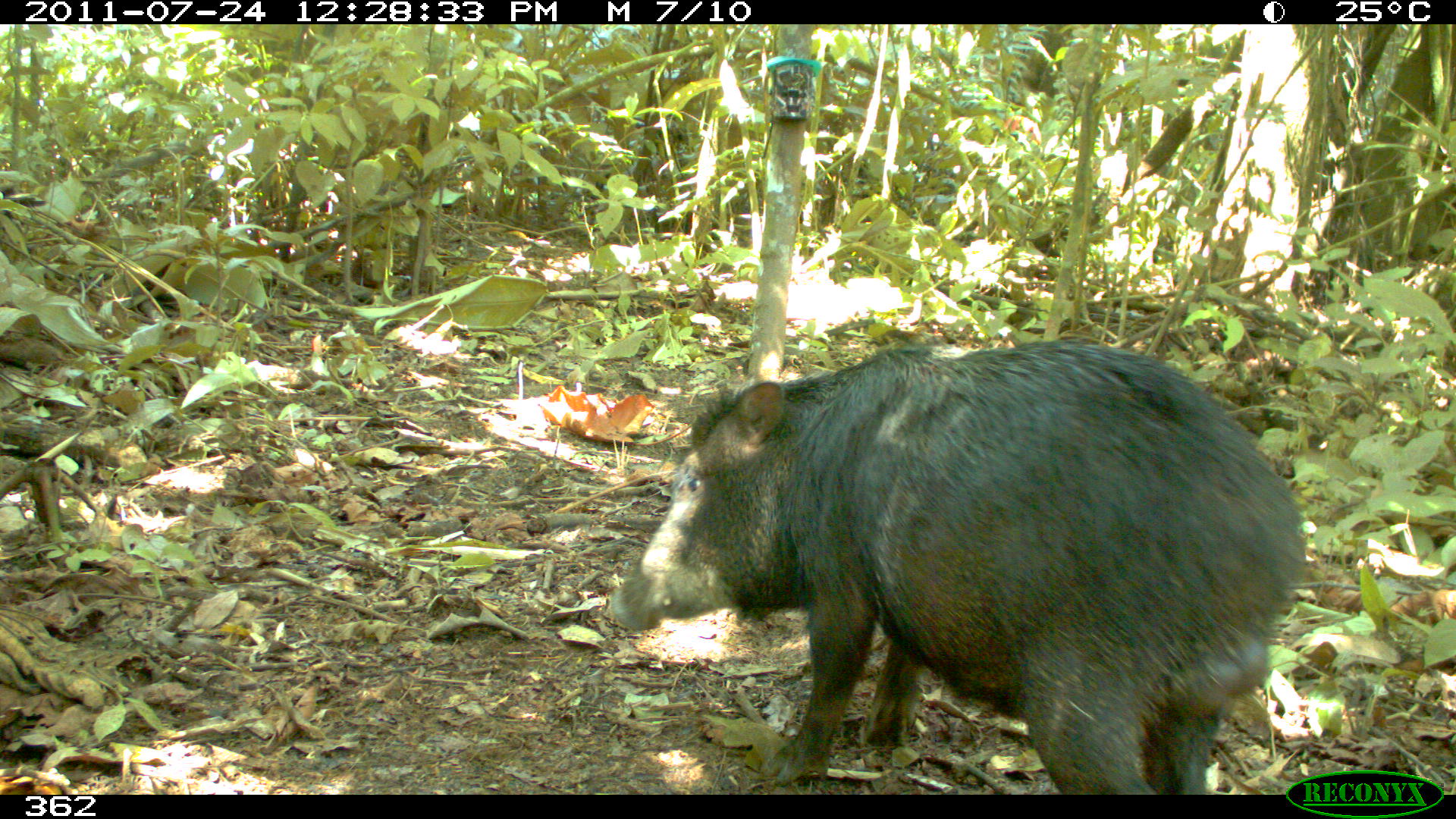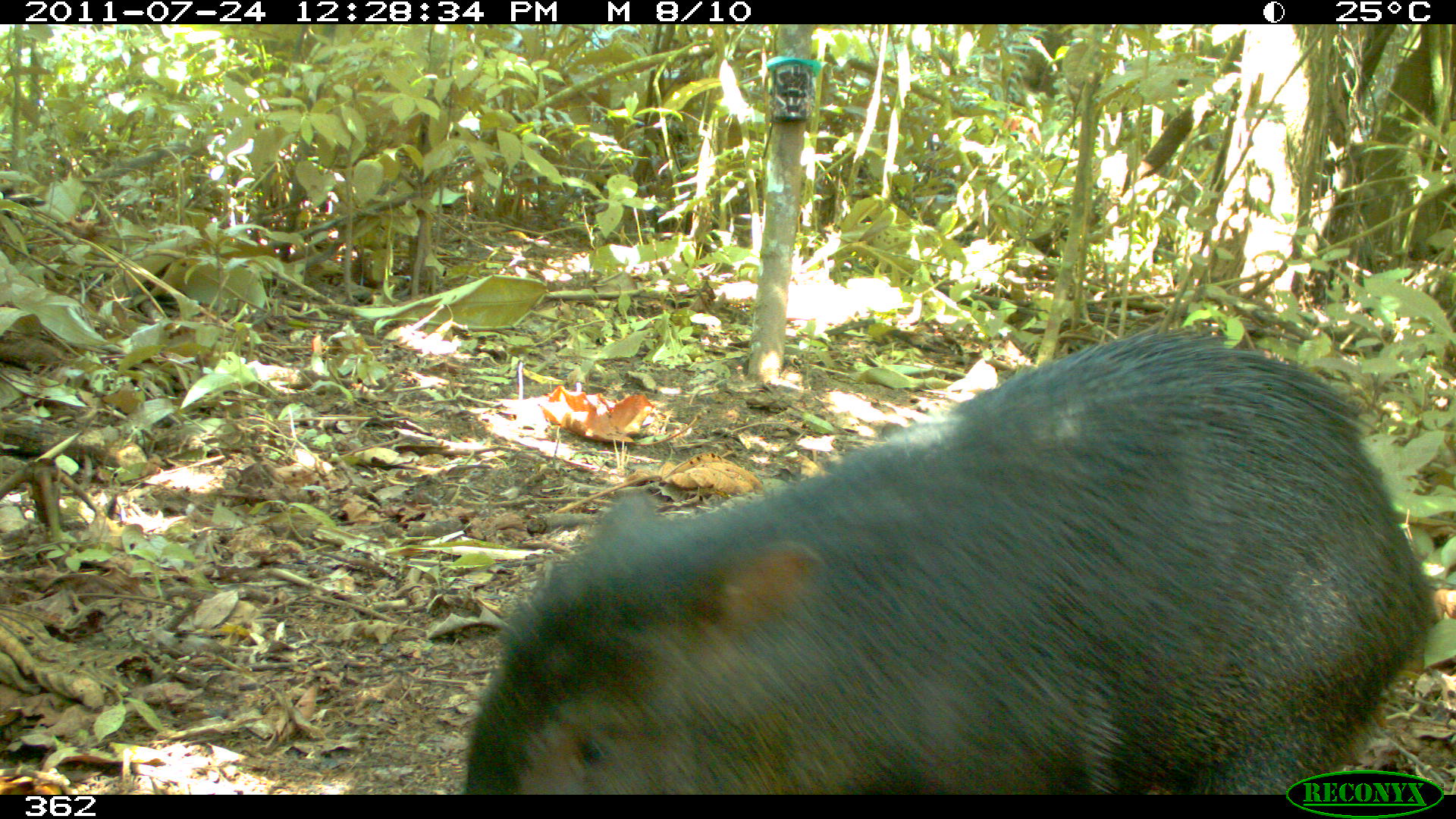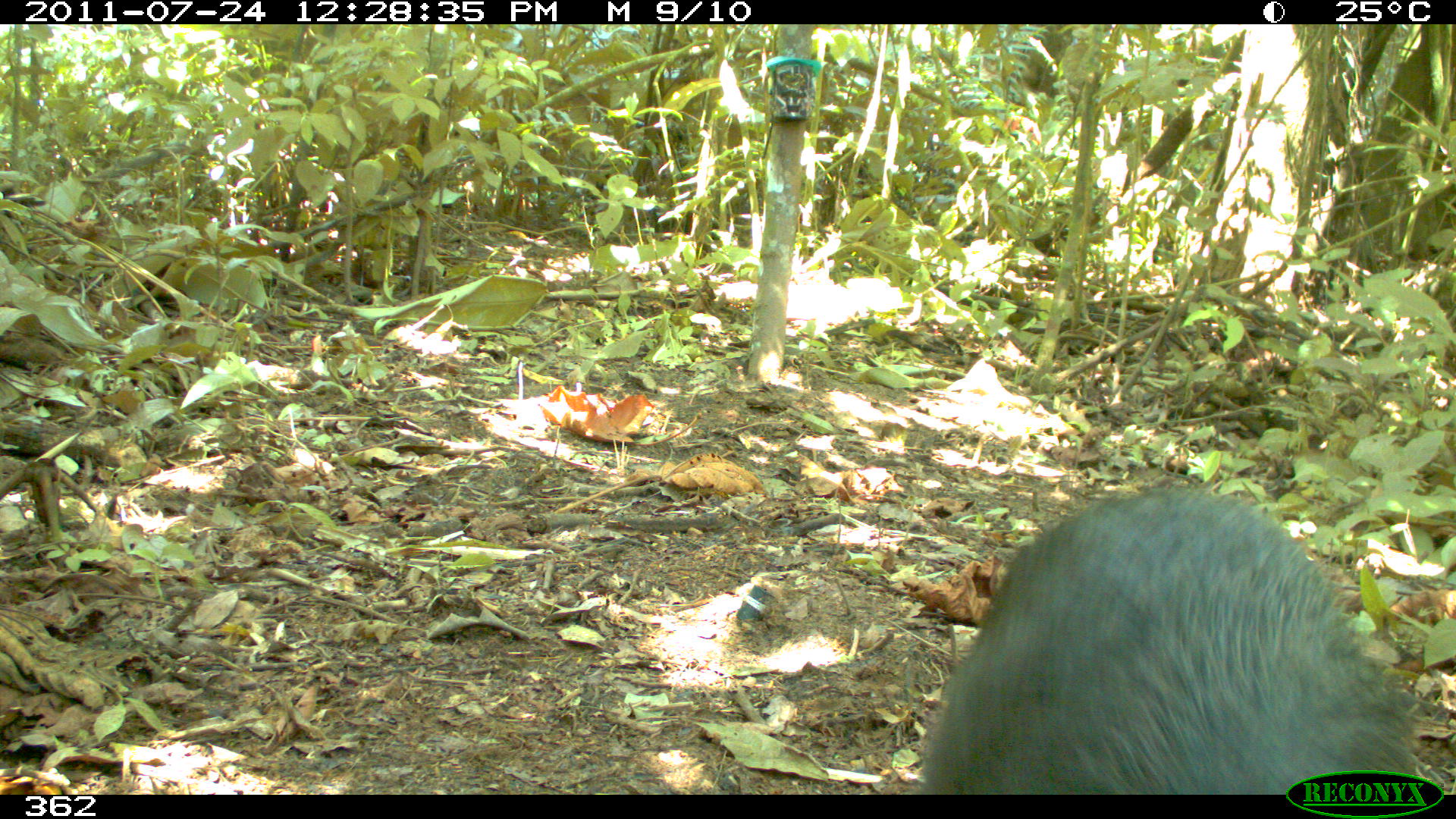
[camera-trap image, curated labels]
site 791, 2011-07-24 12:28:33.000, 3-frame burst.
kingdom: Animalia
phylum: Chordata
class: Mammalia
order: Artiodactyla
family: Tayassuidae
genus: Tayassu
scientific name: Tayassu pecari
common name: white-lipped peccary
Tayassu pecari (white-lipped peccary).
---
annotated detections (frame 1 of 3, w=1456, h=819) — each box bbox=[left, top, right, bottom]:
tayassu pecari: bbox=[607, 338, 1303, 795]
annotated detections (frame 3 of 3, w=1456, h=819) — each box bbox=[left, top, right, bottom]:
tayassu pecari: bbox=[918, 482, 1415, 795]